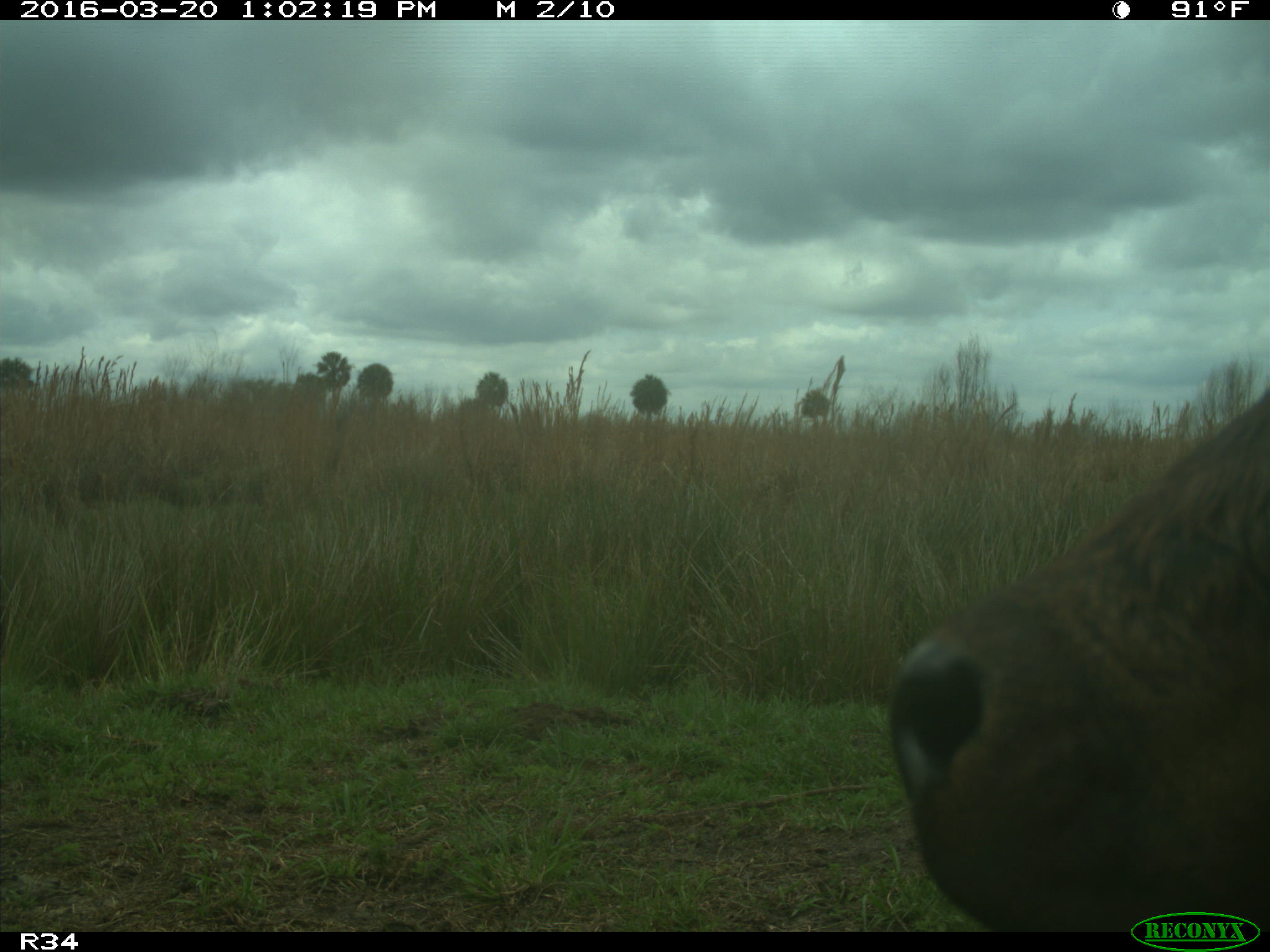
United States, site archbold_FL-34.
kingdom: Animalia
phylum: Chordata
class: Mammalia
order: Artiodactyla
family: Bovidae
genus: Bos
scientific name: Bos taurus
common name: domestic cow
Bos taurus (domestic cow).